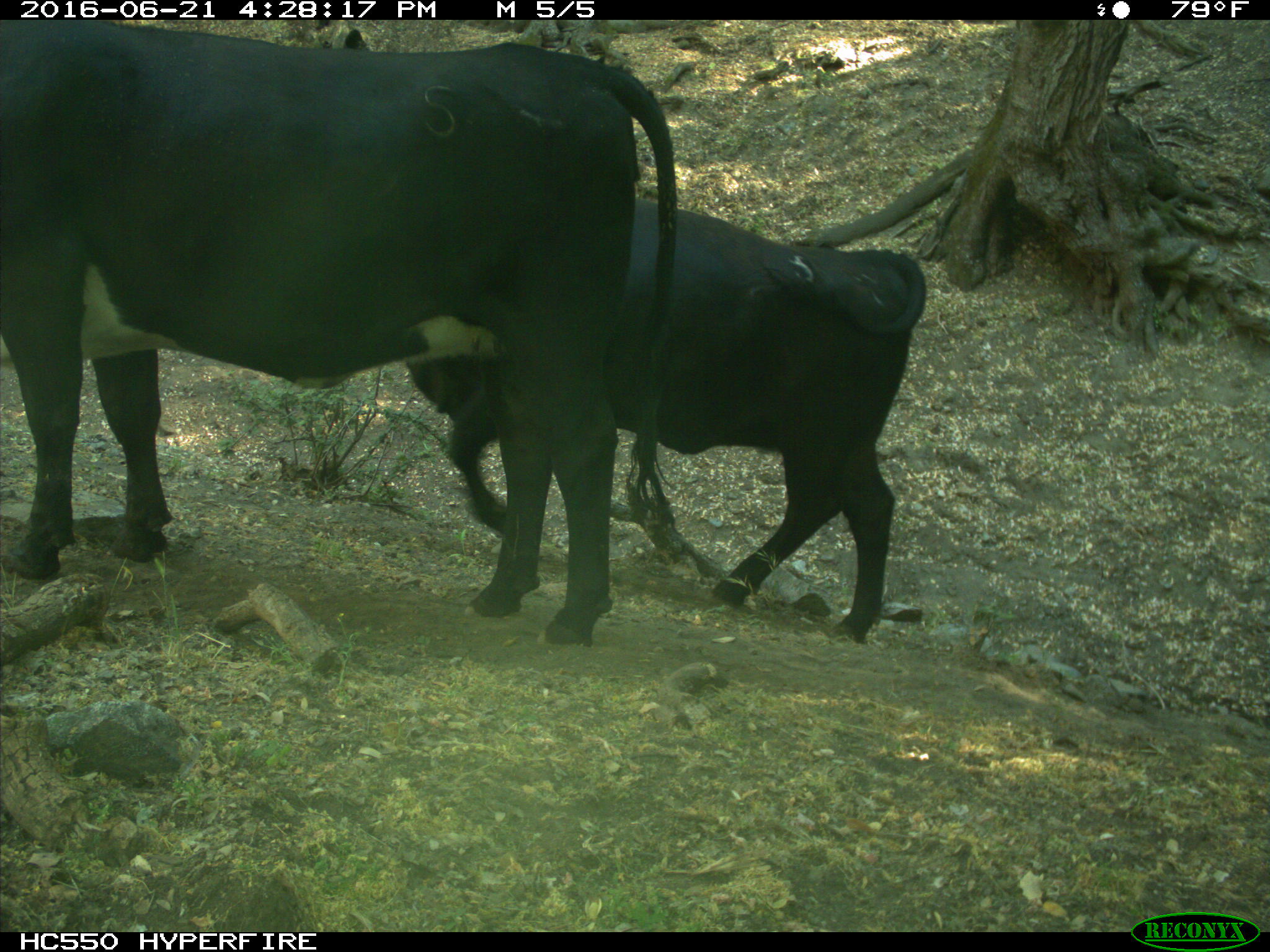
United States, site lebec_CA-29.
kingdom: Animalia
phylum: Chordata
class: Mammalia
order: Artiodactyla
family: Bovidae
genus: Bos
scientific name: Bos taurus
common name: domestic cow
Bos taurus (domestic cow).